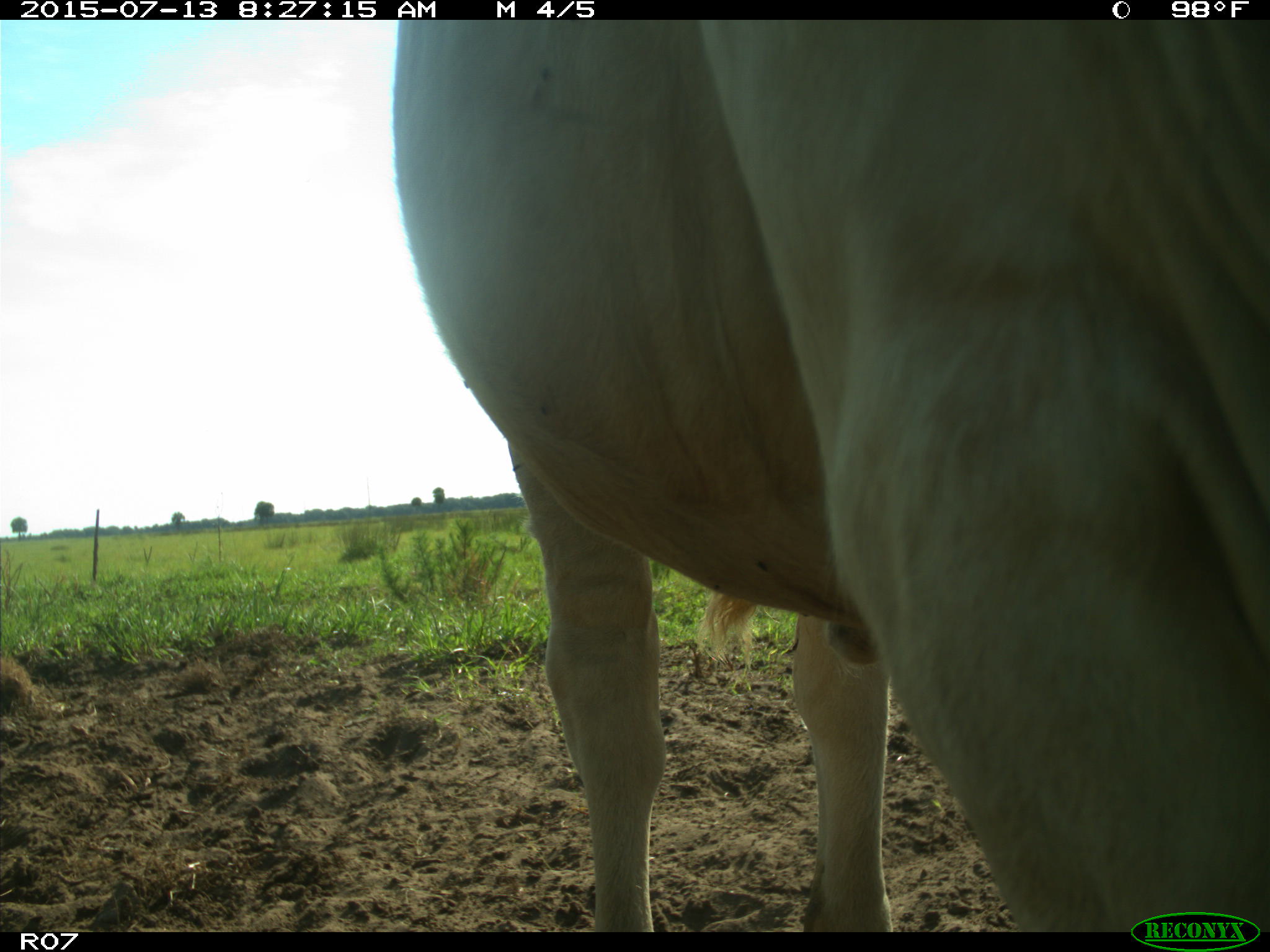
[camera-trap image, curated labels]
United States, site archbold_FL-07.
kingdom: Animalia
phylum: Chordata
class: Mammalia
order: Artiodactyla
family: Bovidae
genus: Bos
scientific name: Bos taurus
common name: domestic cow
Bos taurus (domestic cow).